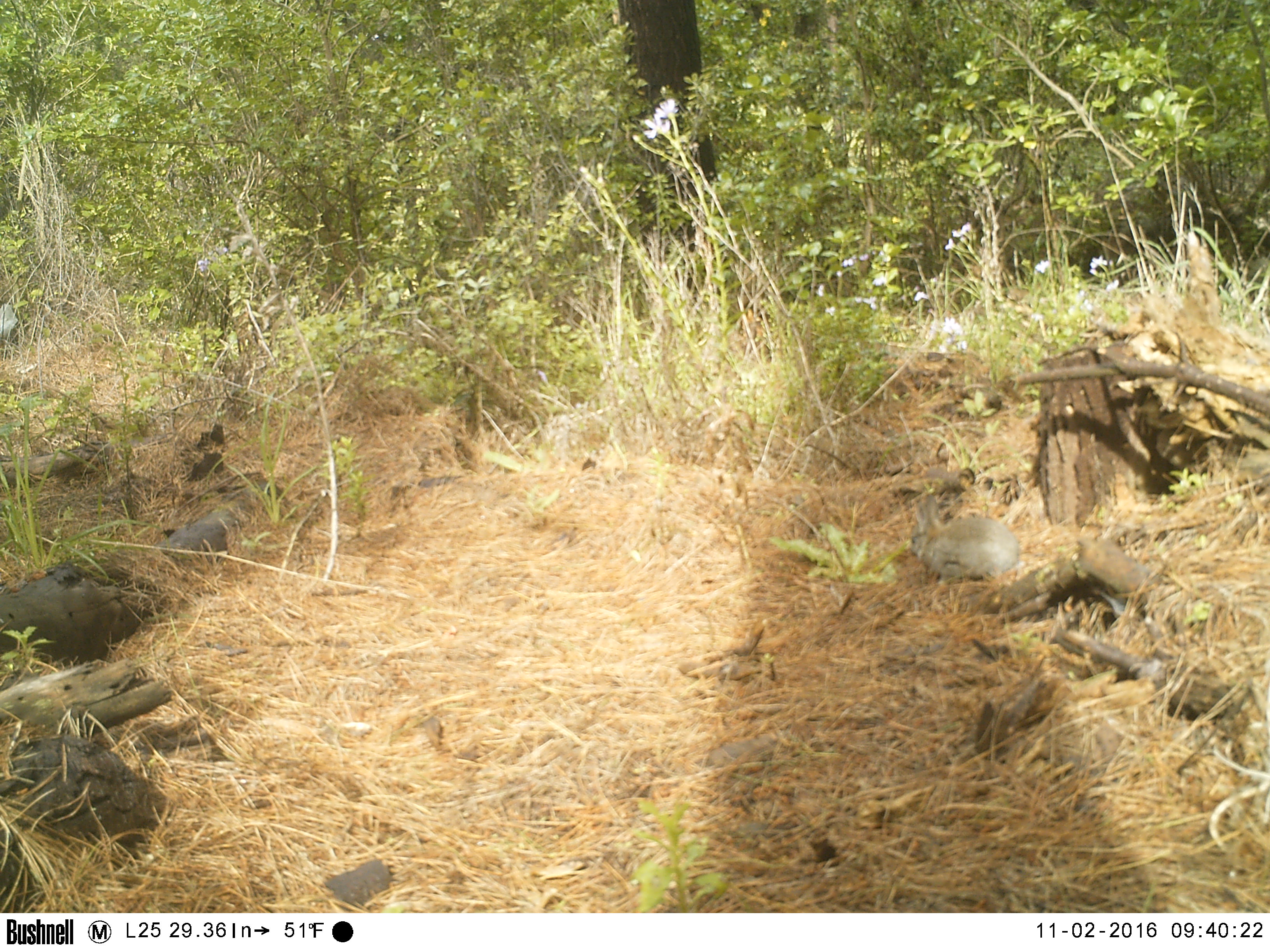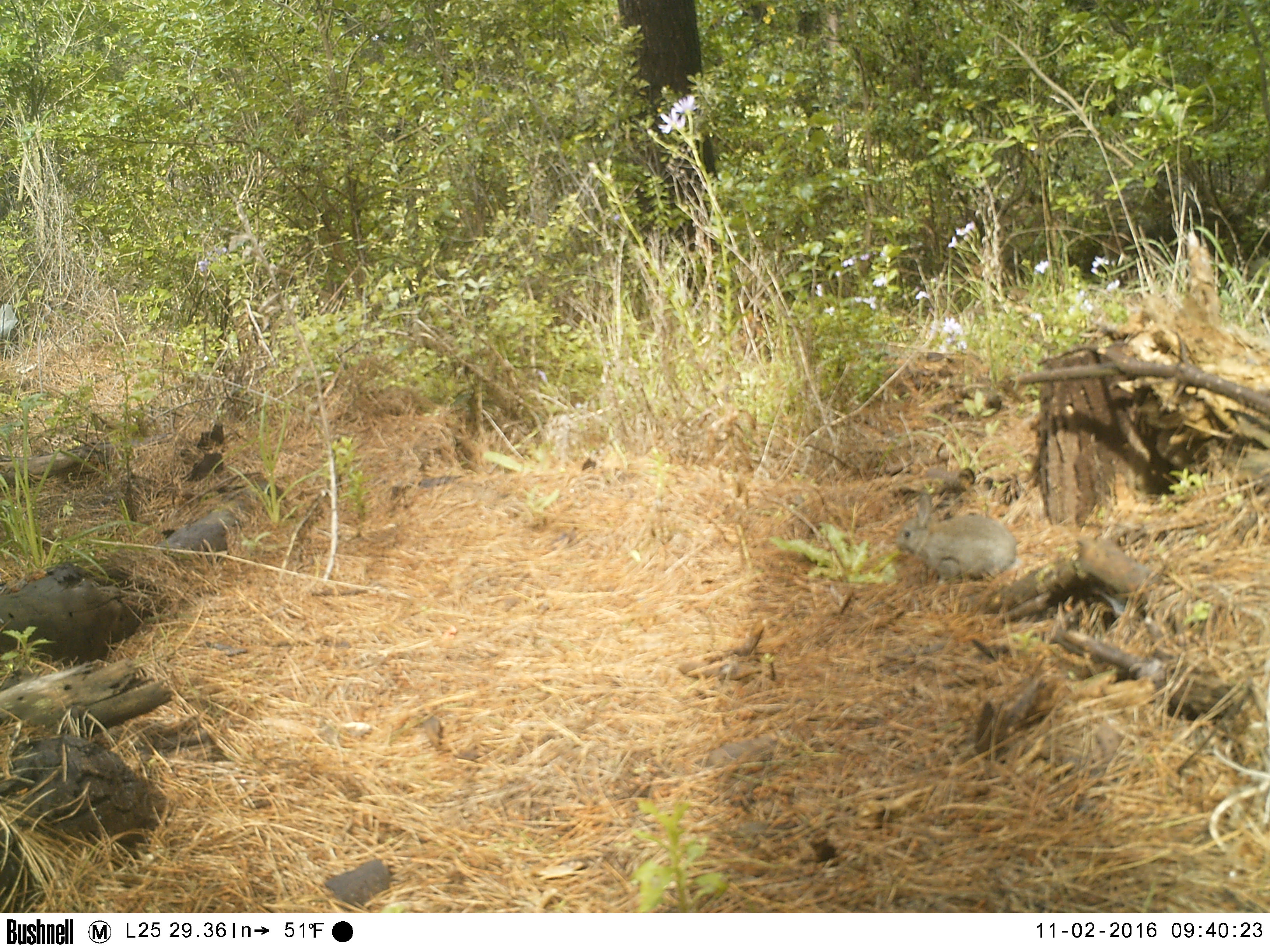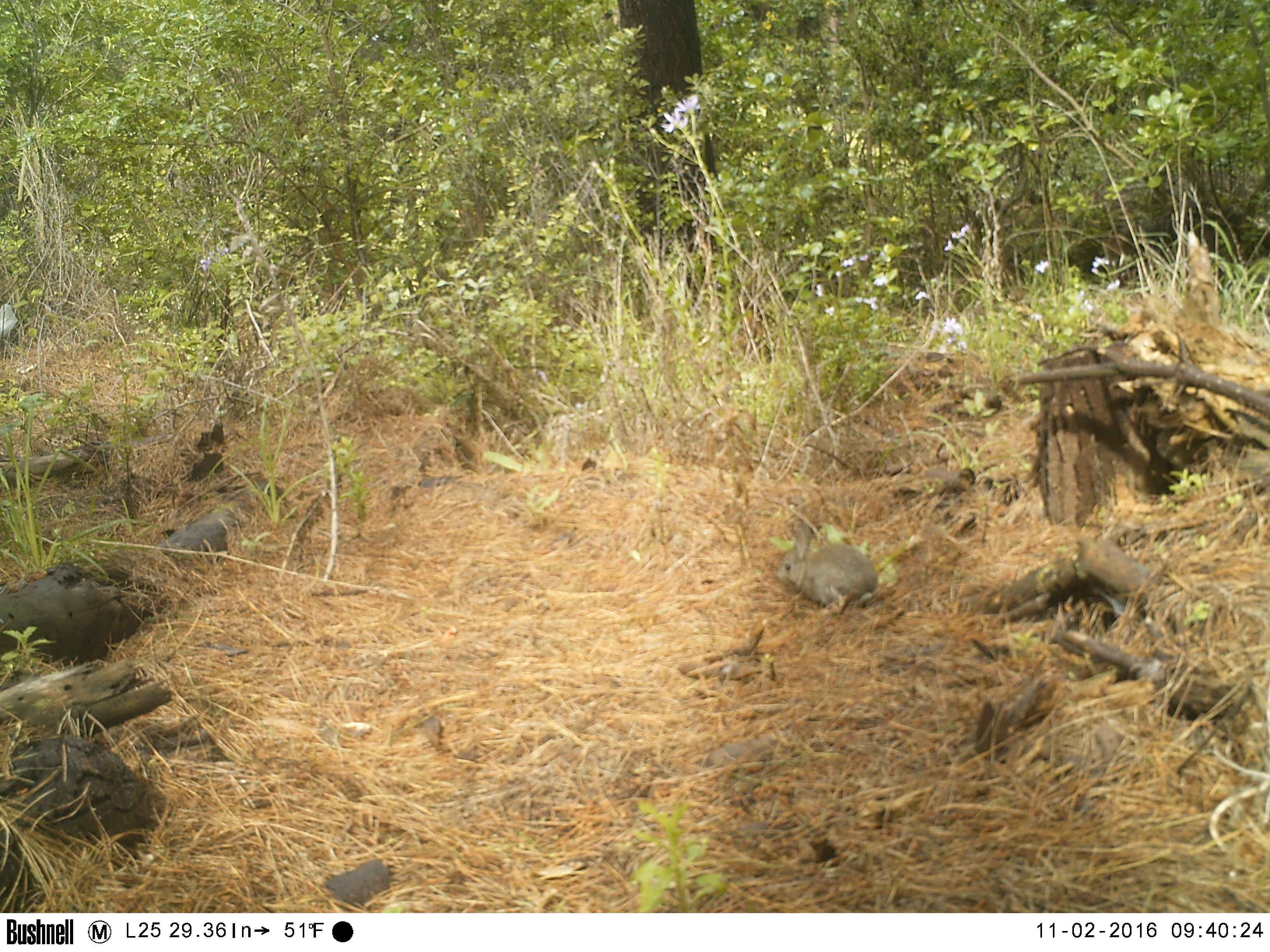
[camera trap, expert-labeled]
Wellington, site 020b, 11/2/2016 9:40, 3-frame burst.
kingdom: Animalia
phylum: Chordata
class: Mammalia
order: Lagomorpha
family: Leporidae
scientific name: Leporidae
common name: rabbit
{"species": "rabbit (Leporidae)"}